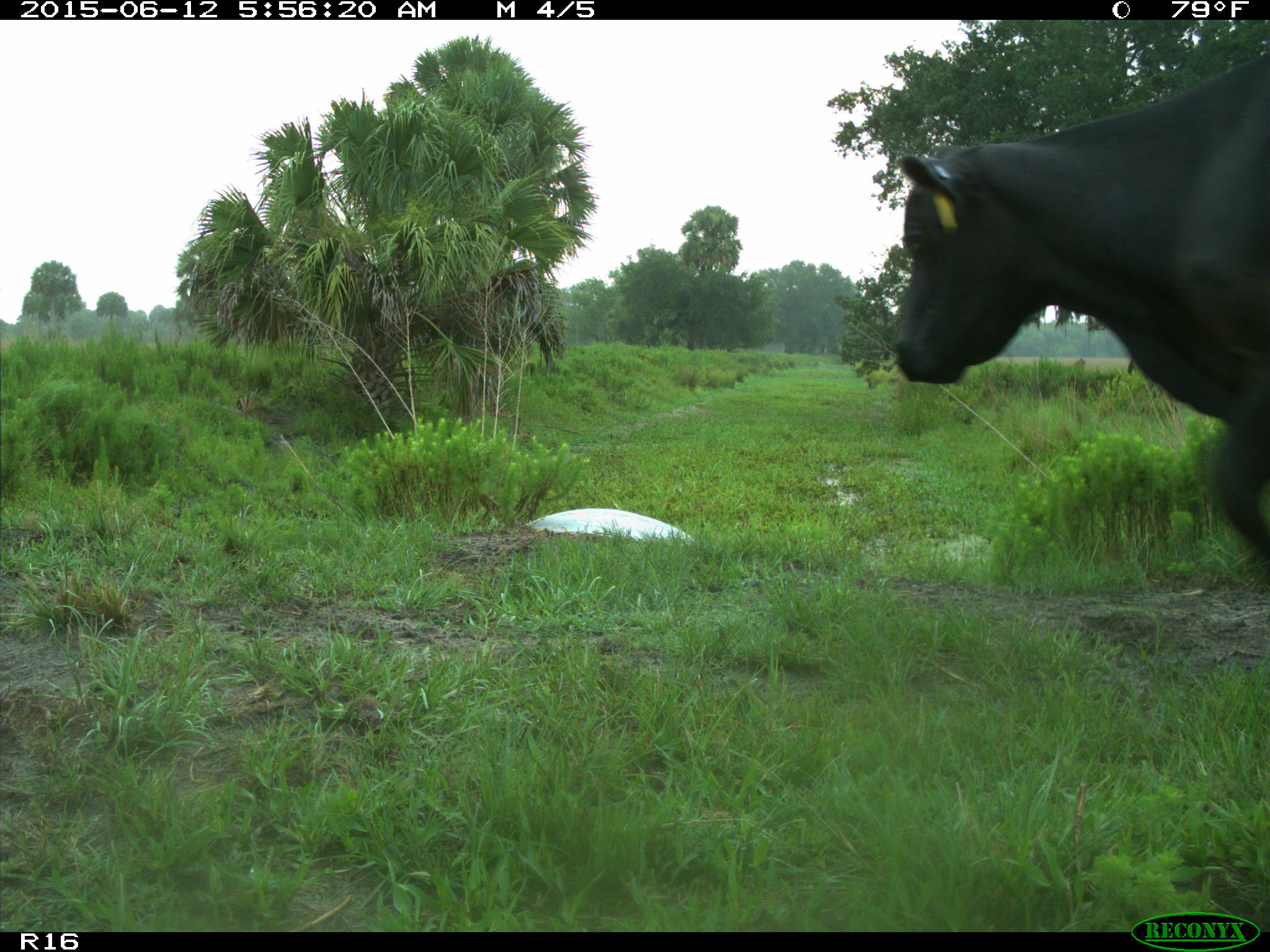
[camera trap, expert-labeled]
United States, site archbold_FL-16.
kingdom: Animalia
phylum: Chordata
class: Mammalia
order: Artiodactyla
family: Bovidae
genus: Bos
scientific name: Bos taurus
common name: domestic cow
Bos taurus (domestic cow).